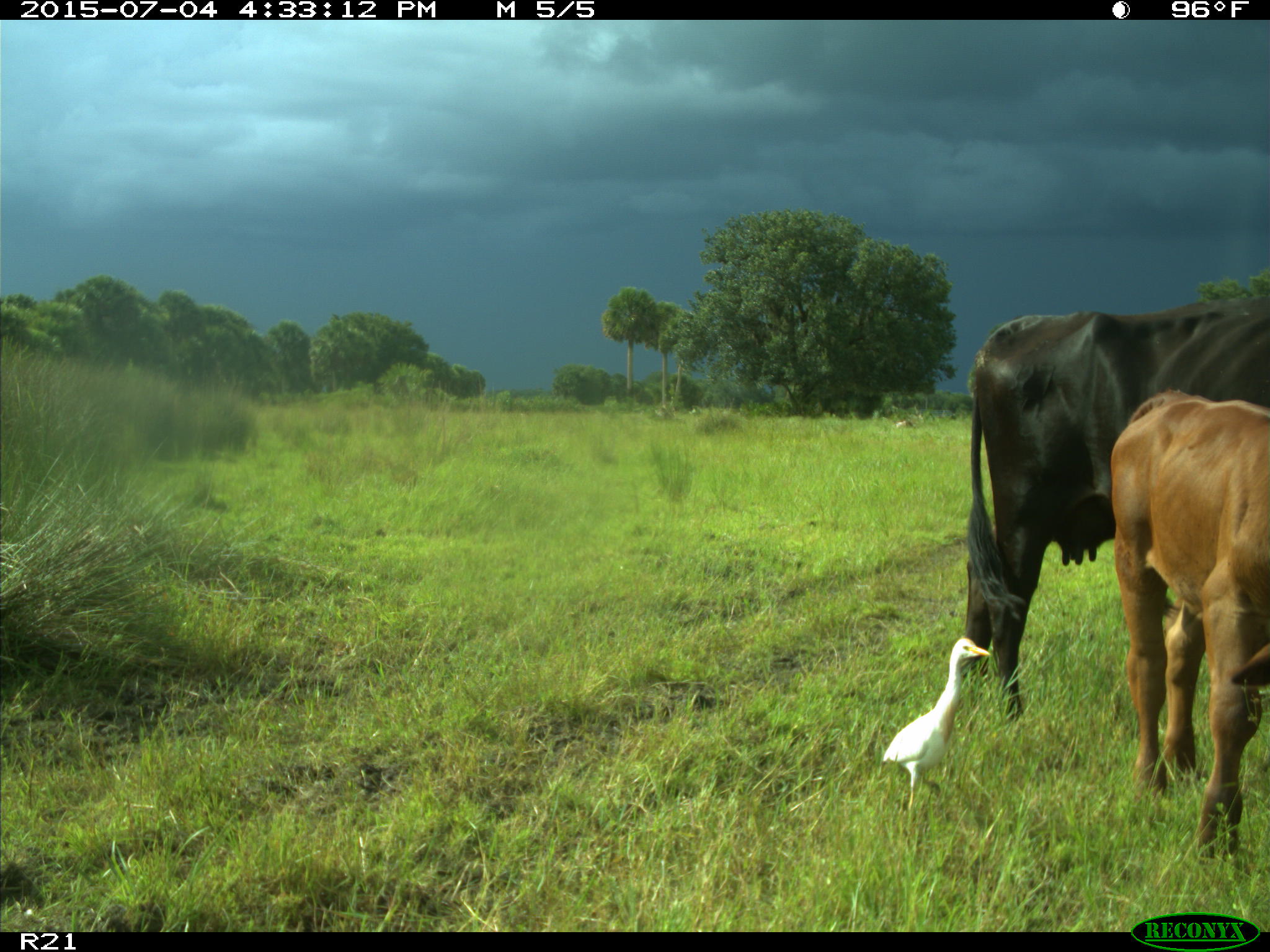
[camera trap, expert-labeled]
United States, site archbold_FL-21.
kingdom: Animalia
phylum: Chordata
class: Mammalia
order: Artiodactyla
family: Bovidae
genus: Bos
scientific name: Bos taurus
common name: domestic cow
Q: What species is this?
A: Bos taurus (domestic cow).